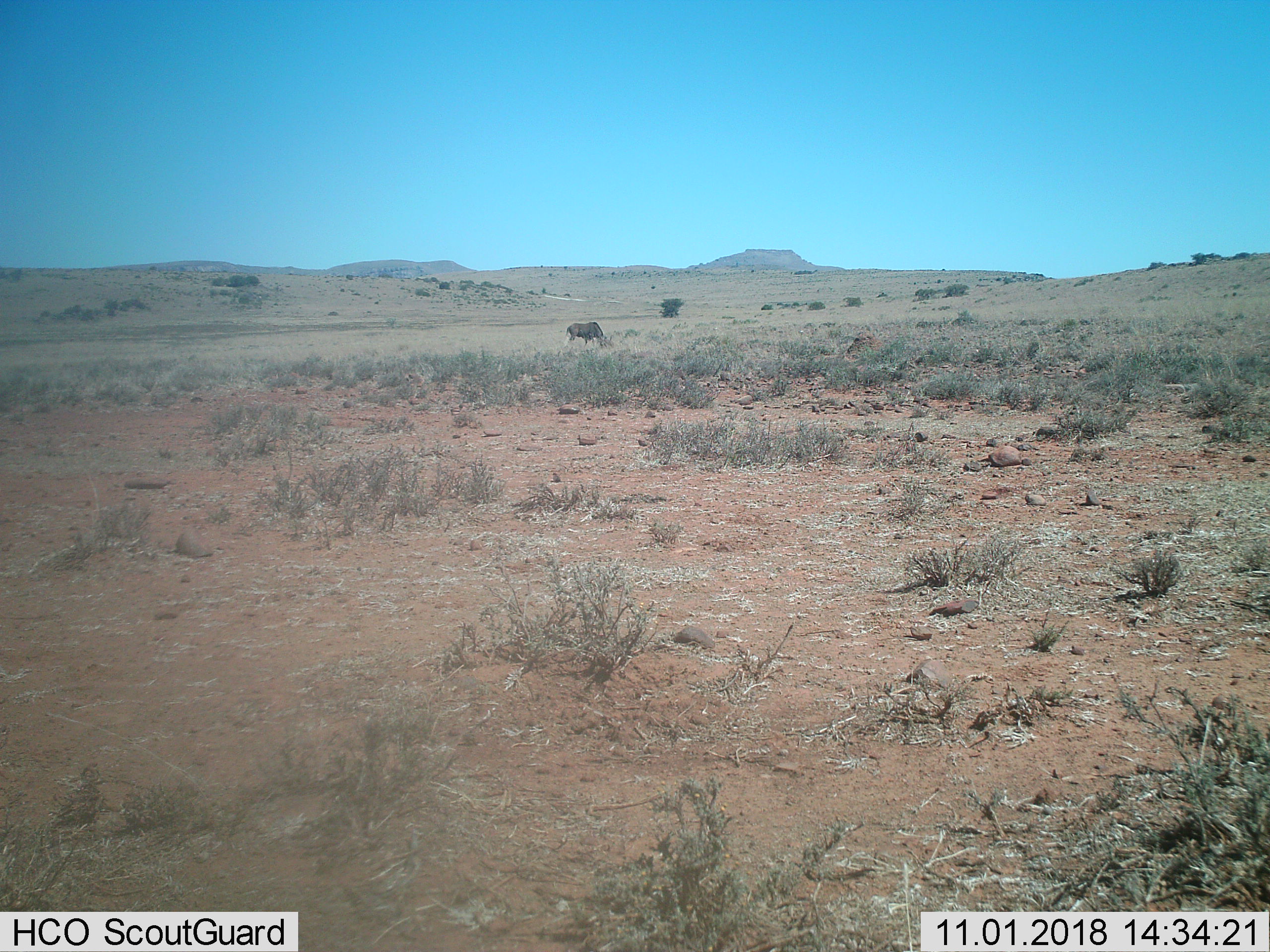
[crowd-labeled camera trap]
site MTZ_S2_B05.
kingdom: Animalia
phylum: Chordata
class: Mammalia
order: Artiodactyla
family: Bovidae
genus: Connochaetes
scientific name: Connochaetes gnou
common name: black wildebeest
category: wildebeestblack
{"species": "wildebeestblack (black wildebeest) (Connochaetes gnou)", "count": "1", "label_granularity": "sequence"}